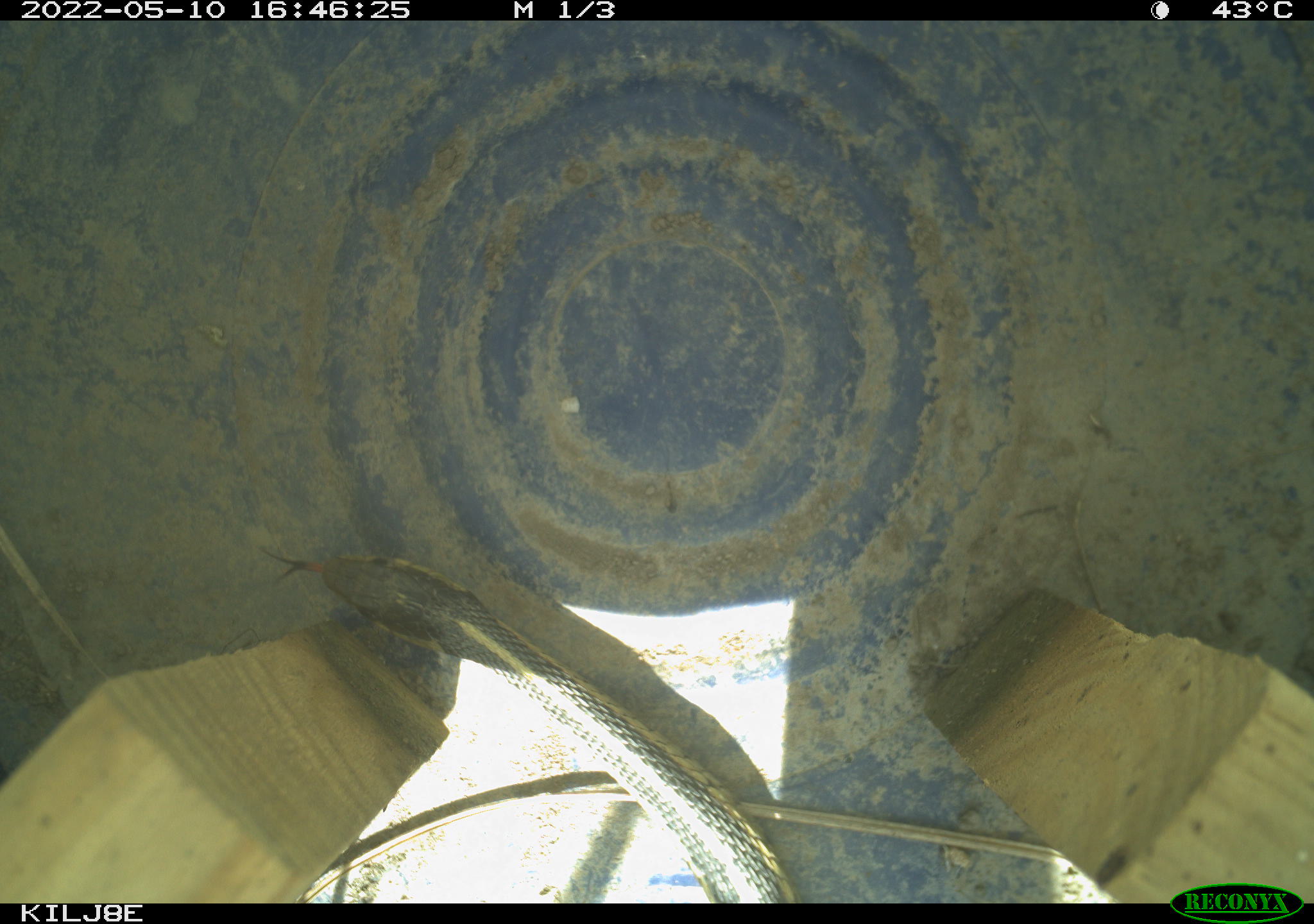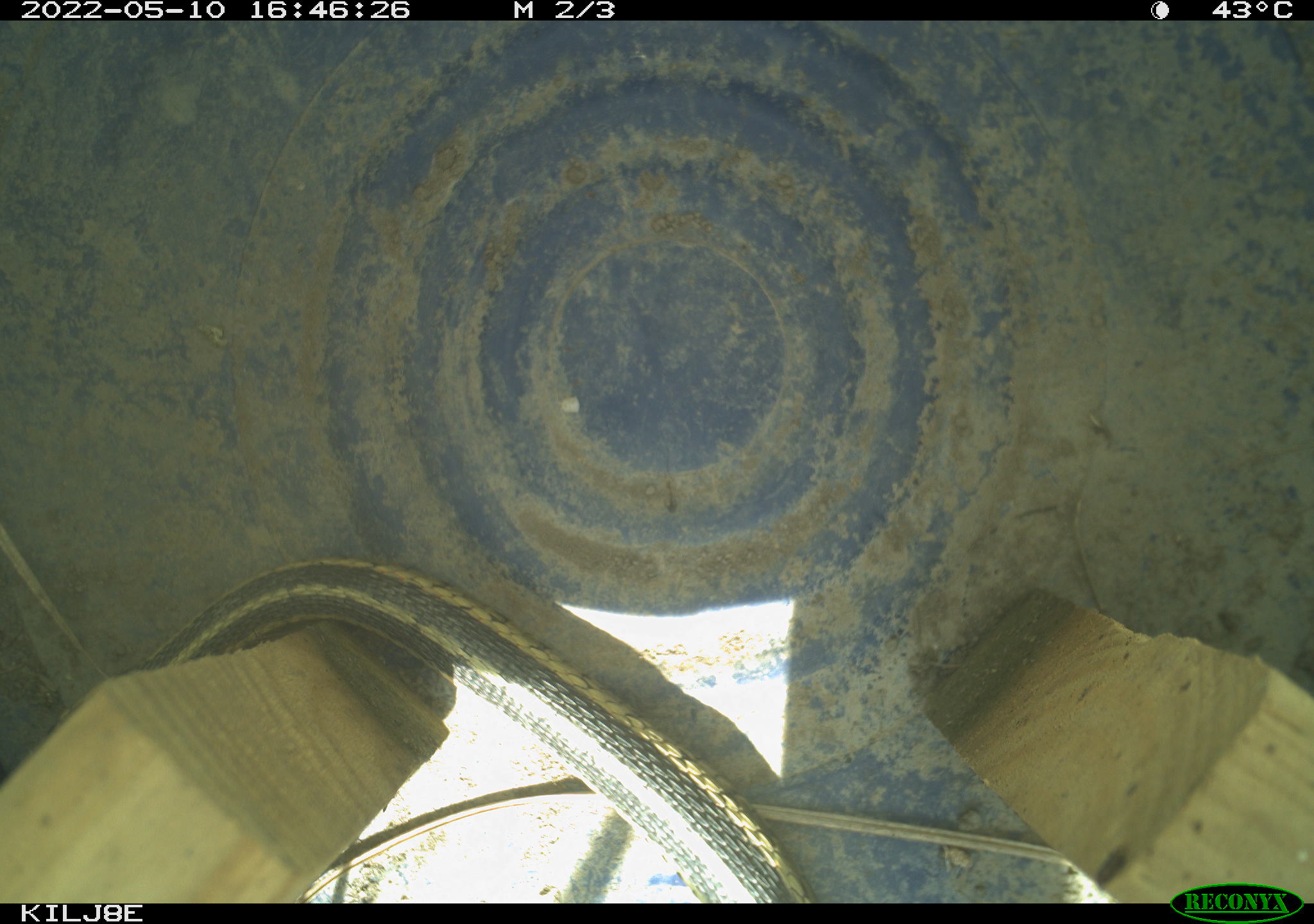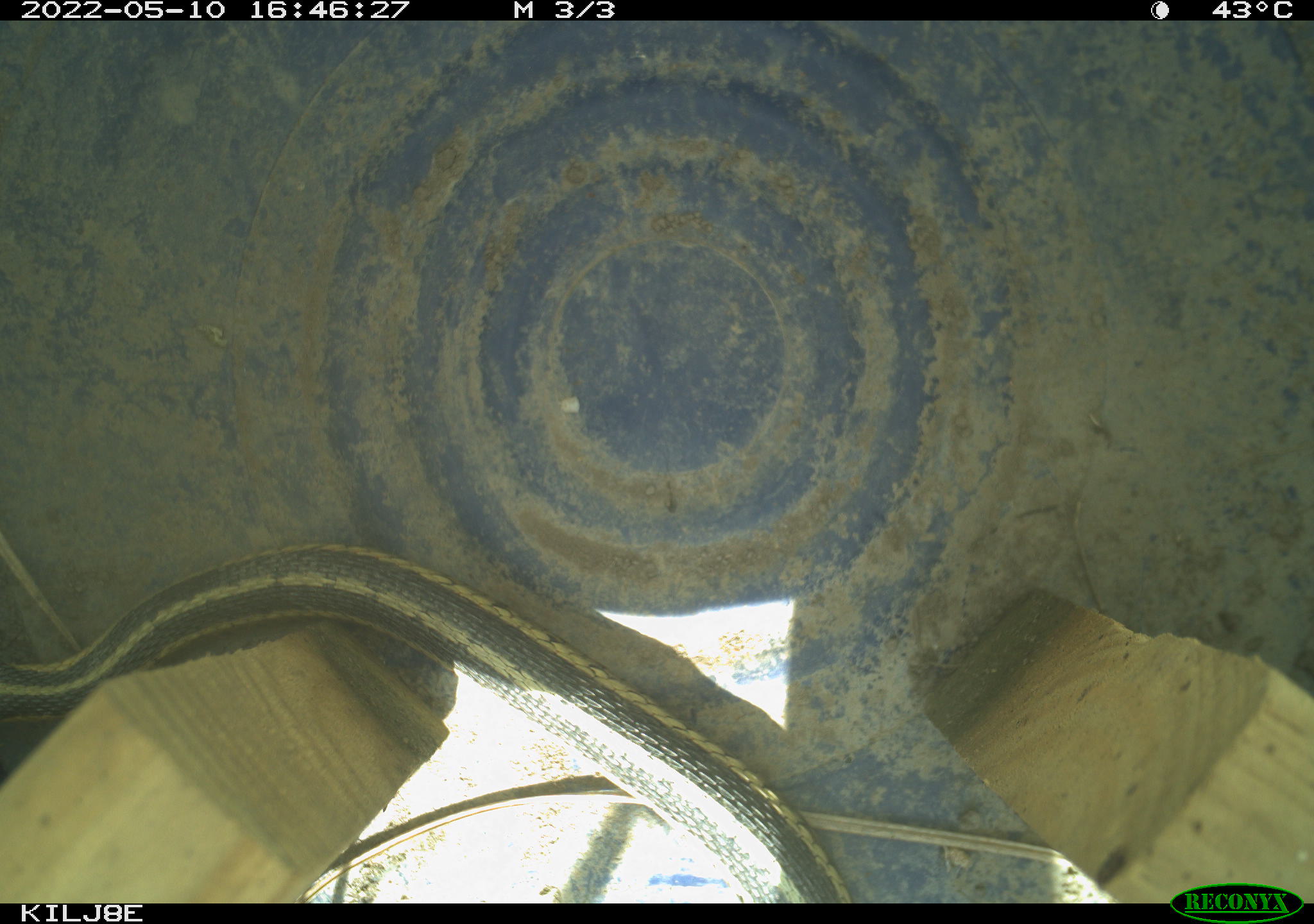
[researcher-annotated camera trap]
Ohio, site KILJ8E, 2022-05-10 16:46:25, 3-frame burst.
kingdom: Animalia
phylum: Chordata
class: Reptilia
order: Squamata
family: Colubridae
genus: Thamnophis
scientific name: Thamnophis sirtalis sirtalis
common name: eastern gartersnake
Eastern gartersnake (Thamnophis sirtalis sirtalis).